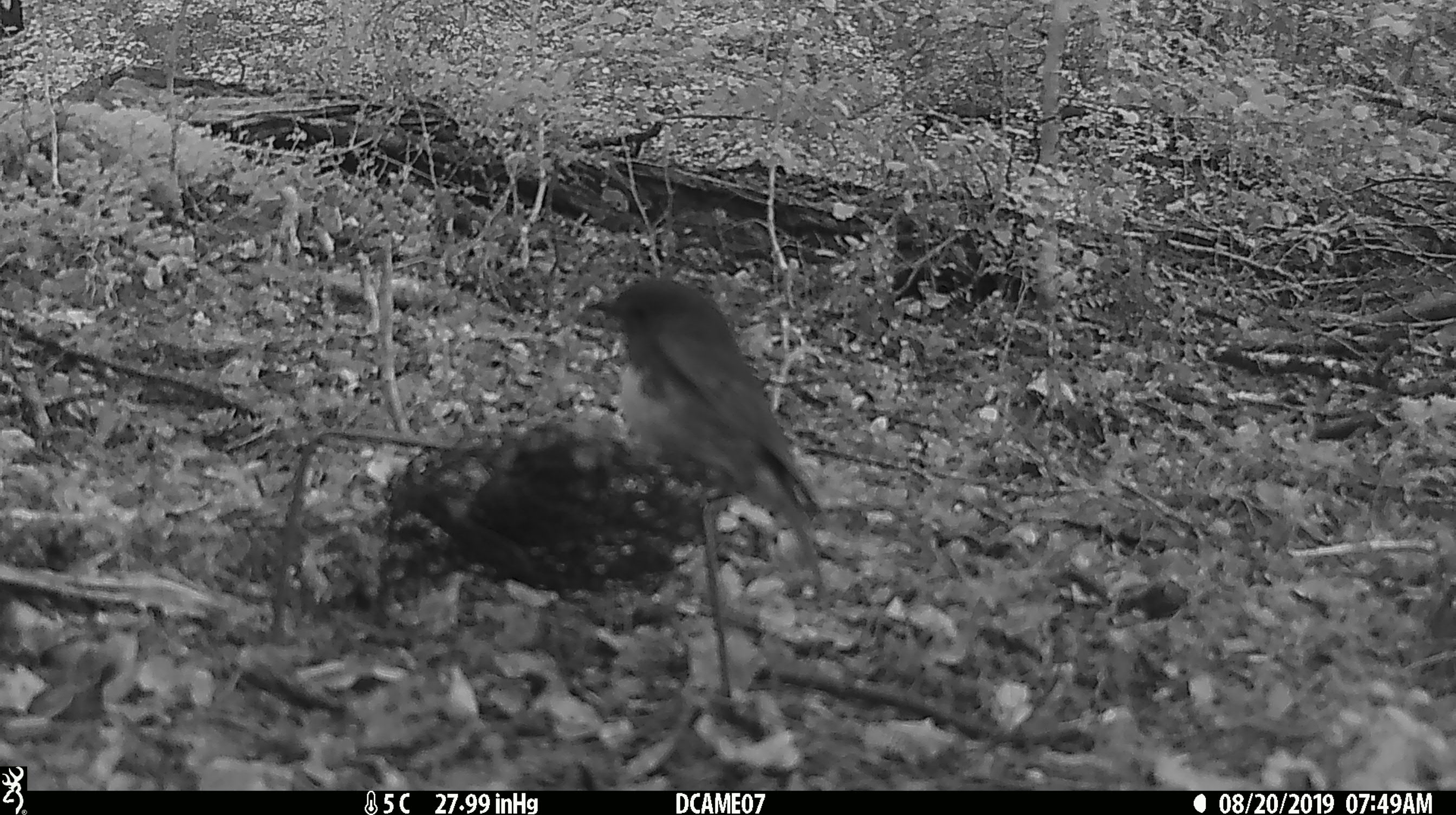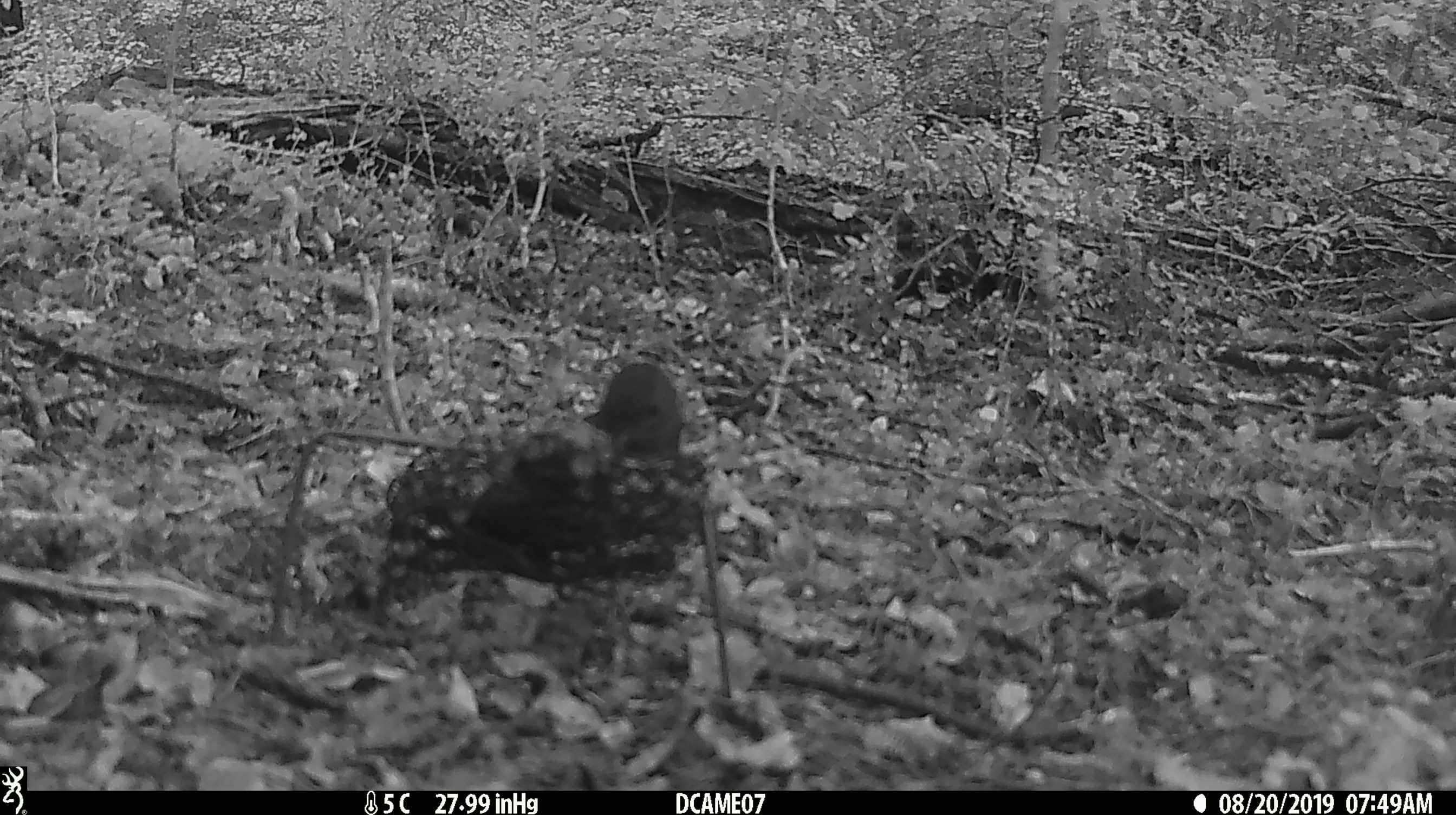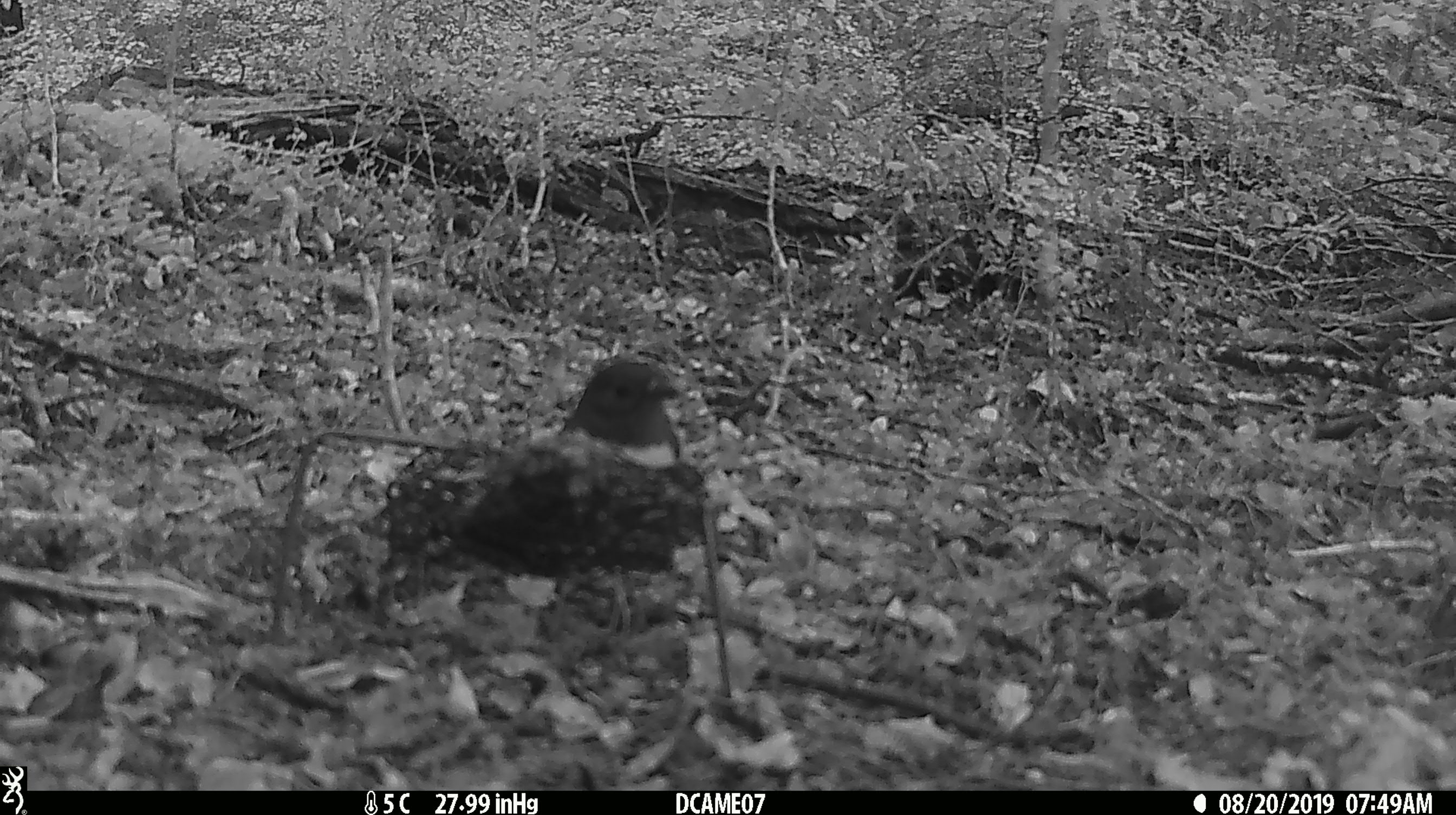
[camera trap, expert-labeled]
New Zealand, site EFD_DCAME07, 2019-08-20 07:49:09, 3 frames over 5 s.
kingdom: Animalia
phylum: Chordata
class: Aves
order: Passeriformes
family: Petroicidae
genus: Petroica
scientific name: Petroica australis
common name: new zealand robin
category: robin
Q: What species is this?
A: Robin (new zealand robin) (Petroica australis).